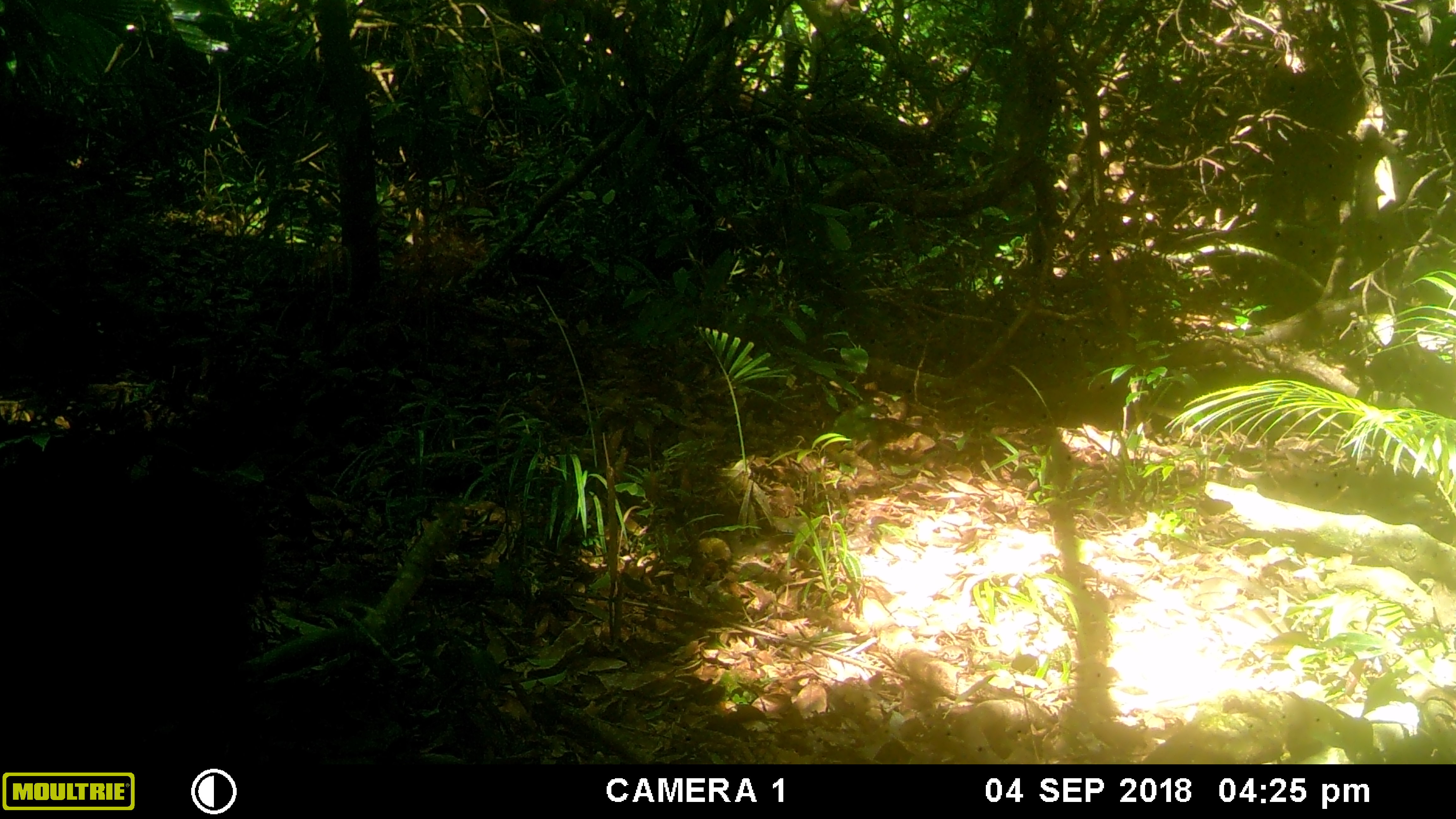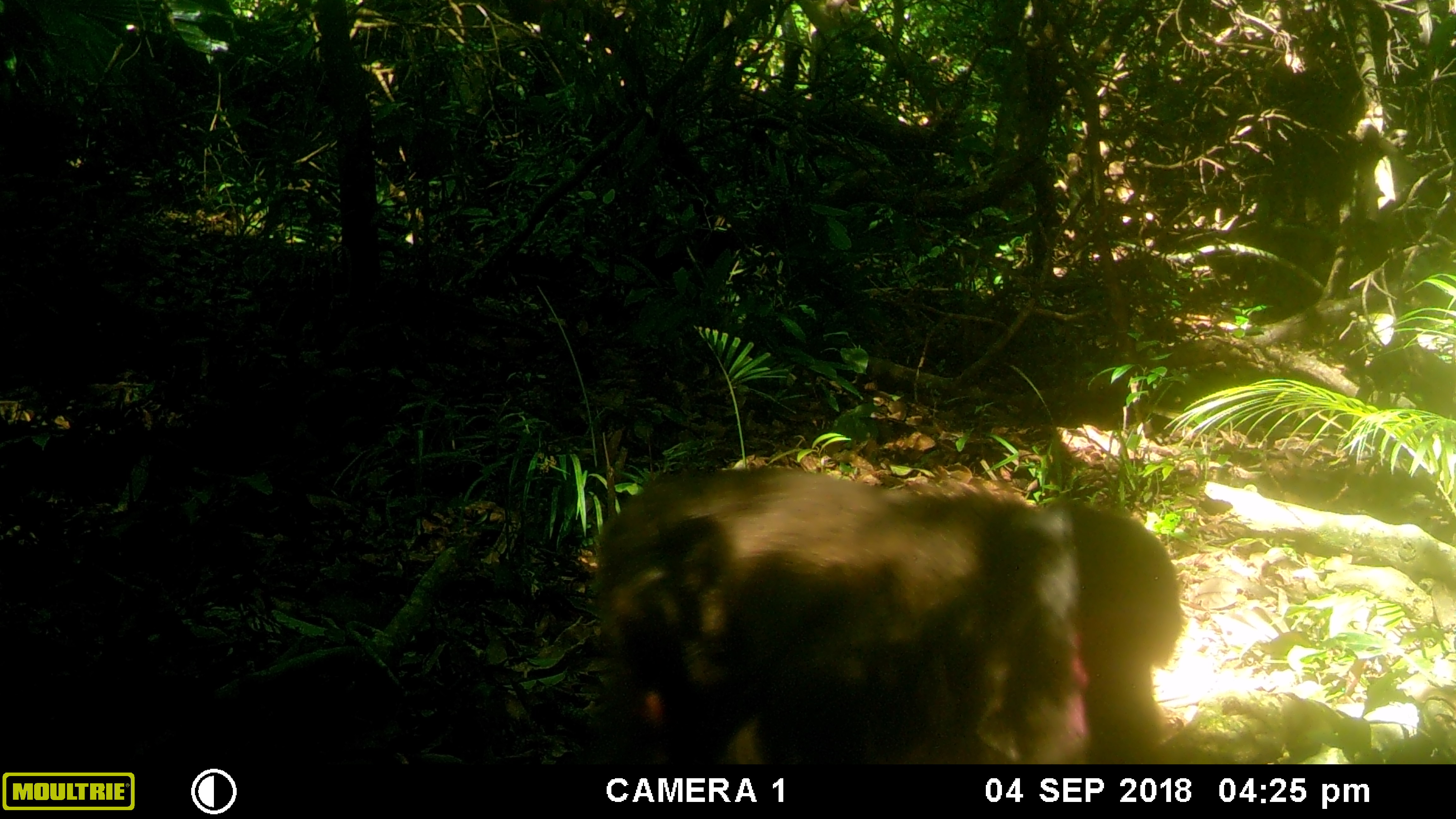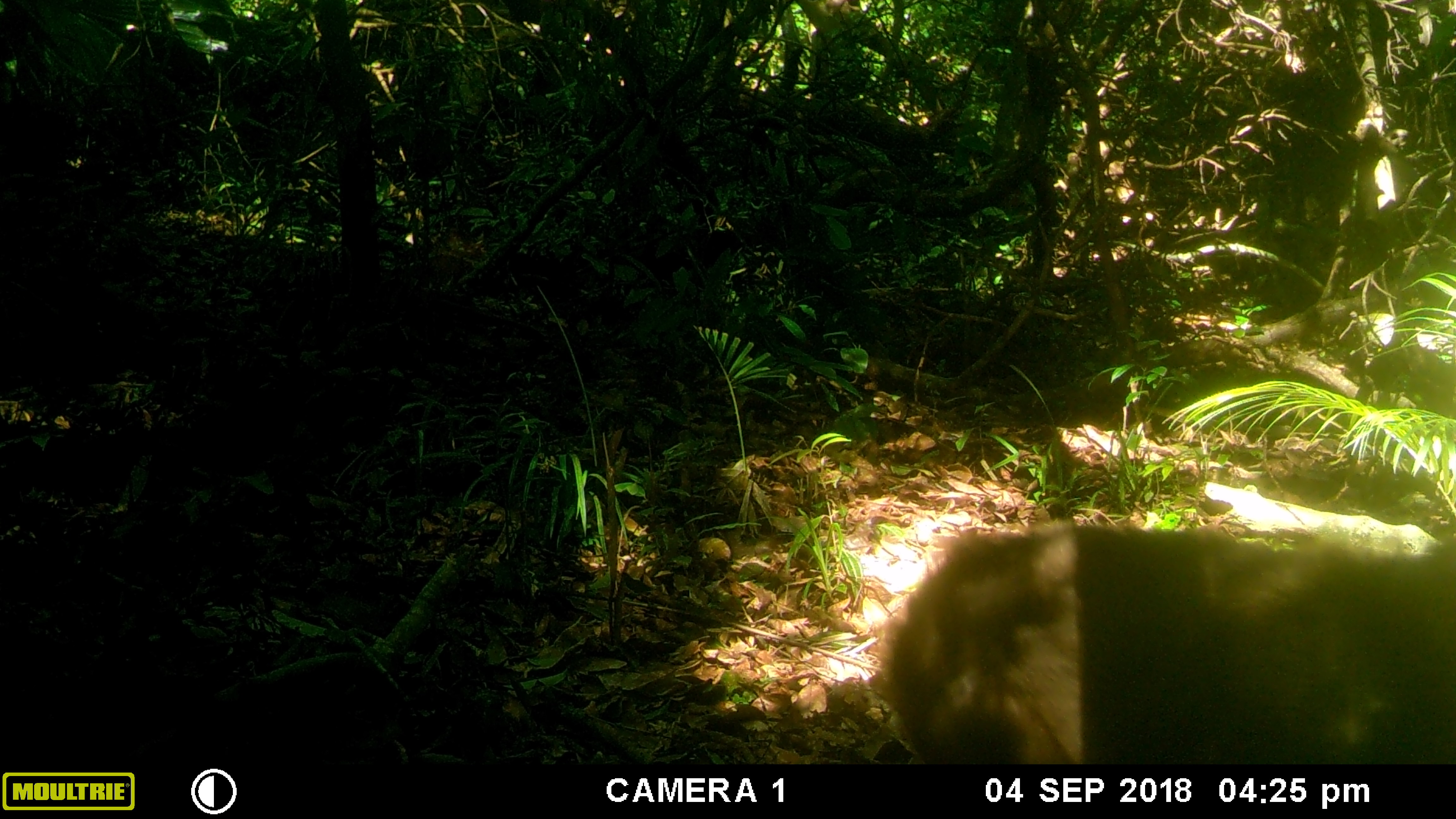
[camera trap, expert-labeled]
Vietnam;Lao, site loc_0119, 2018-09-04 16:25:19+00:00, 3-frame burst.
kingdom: Animalia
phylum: Chordata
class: Mammalia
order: Primates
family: Cercopithecidae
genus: Macaca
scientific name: Macaca arctoides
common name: stump-tailed macaque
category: stump tailed macaque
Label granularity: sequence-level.